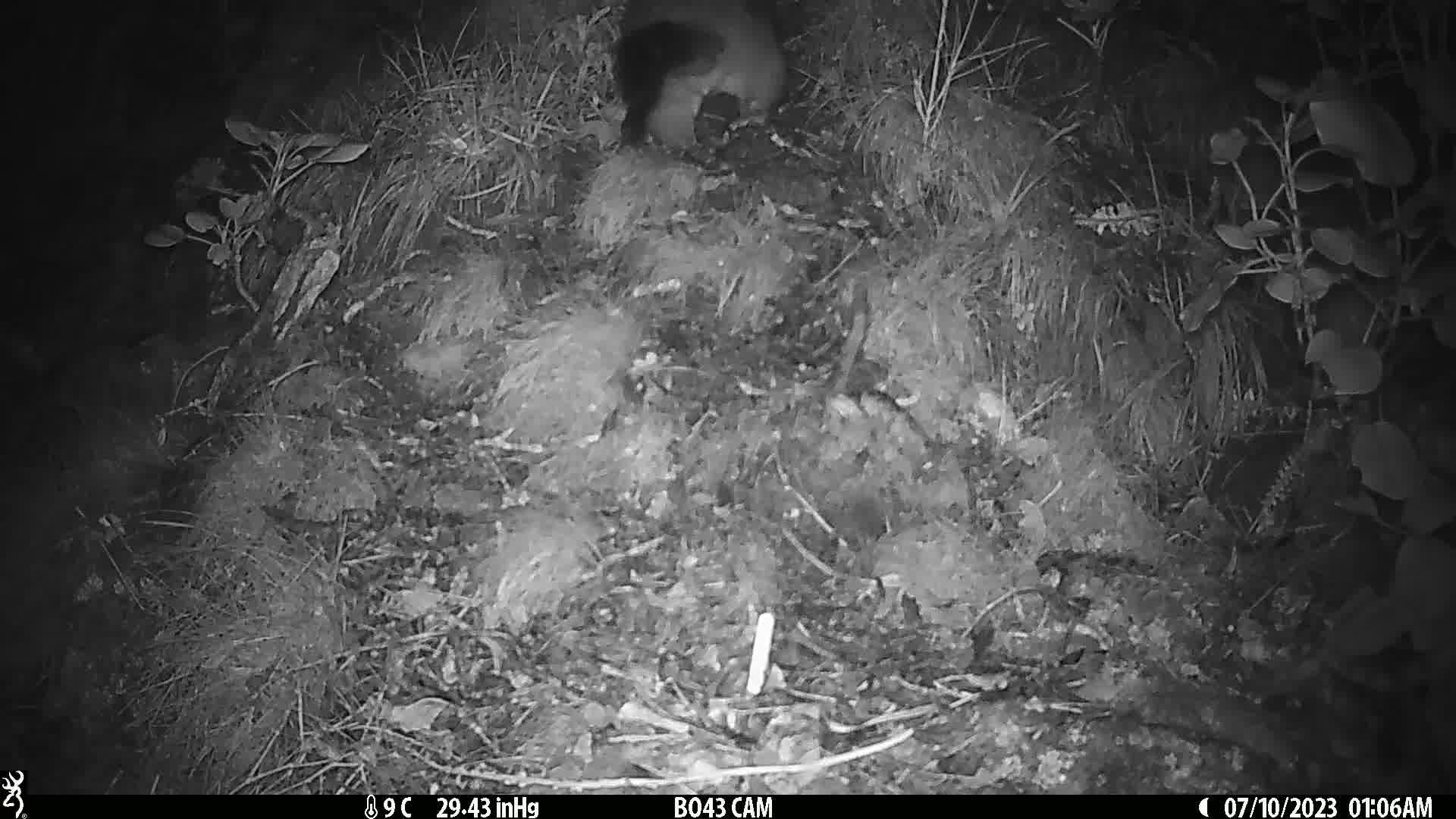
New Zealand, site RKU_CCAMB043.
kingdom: Animalia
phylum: Chordata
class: Mammalia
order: Diprotodontia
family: Phalangeridae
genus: Trichosurus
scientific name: Trichosurus vulpecula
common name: common brushtail possum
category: possum